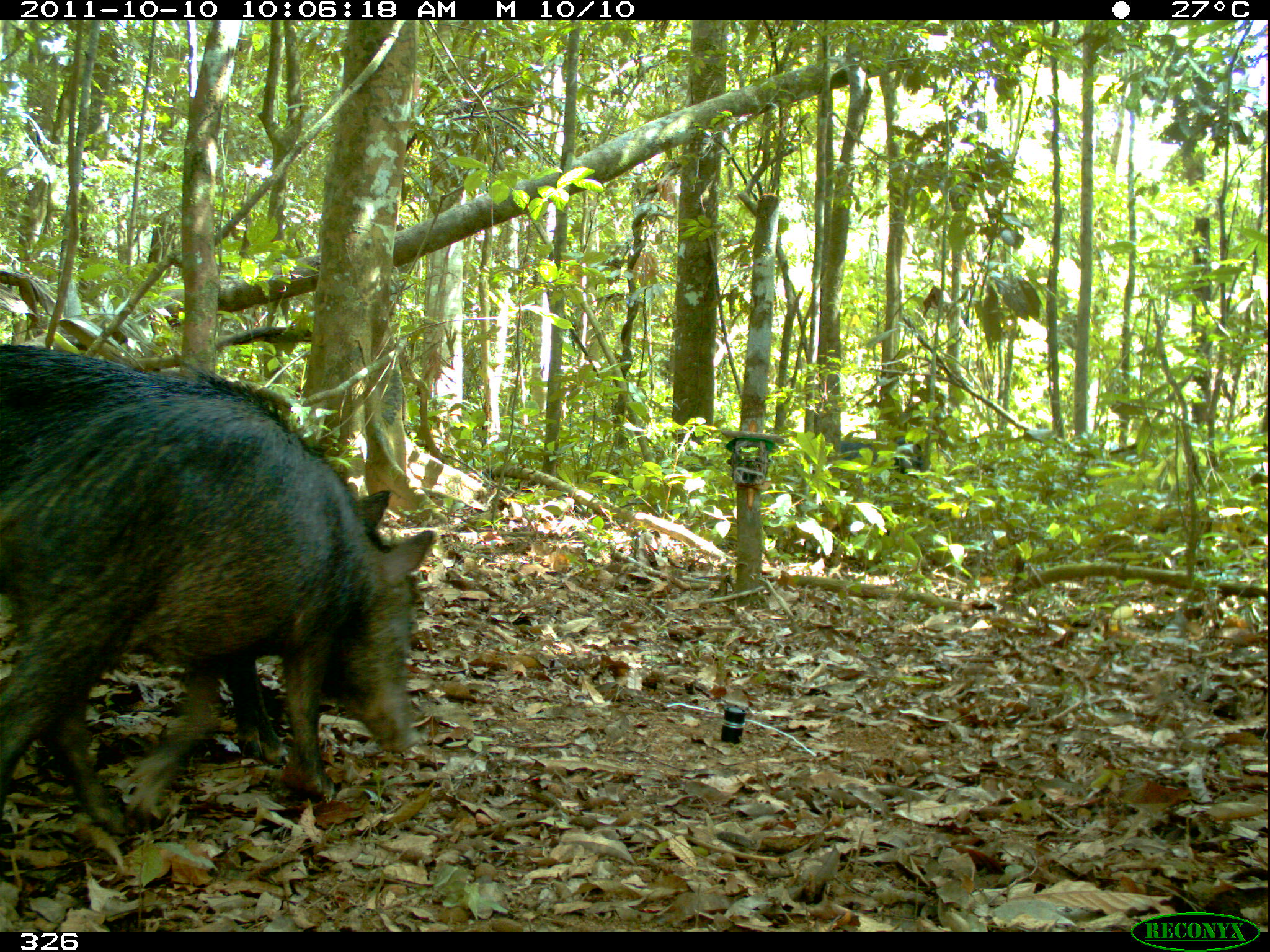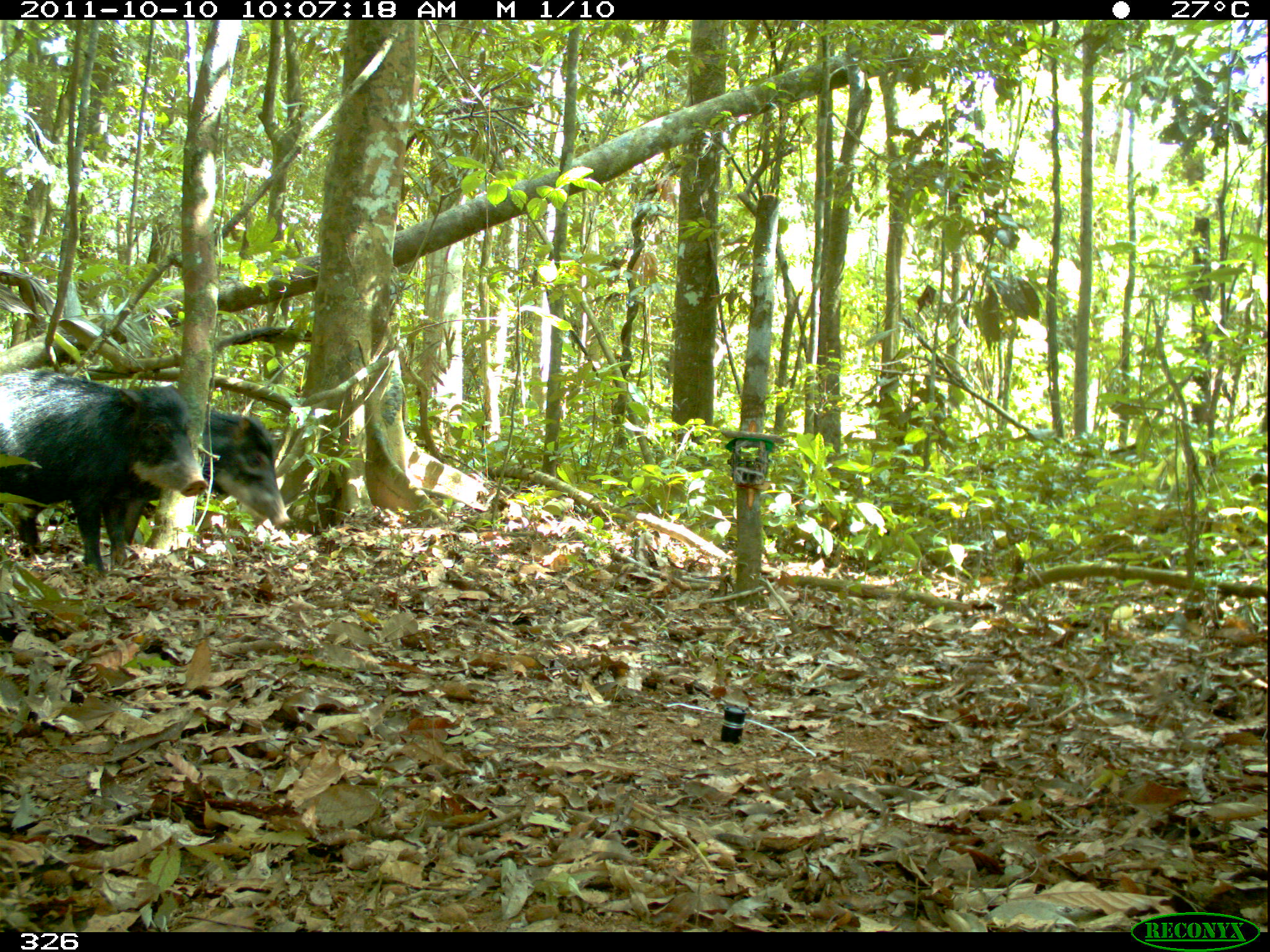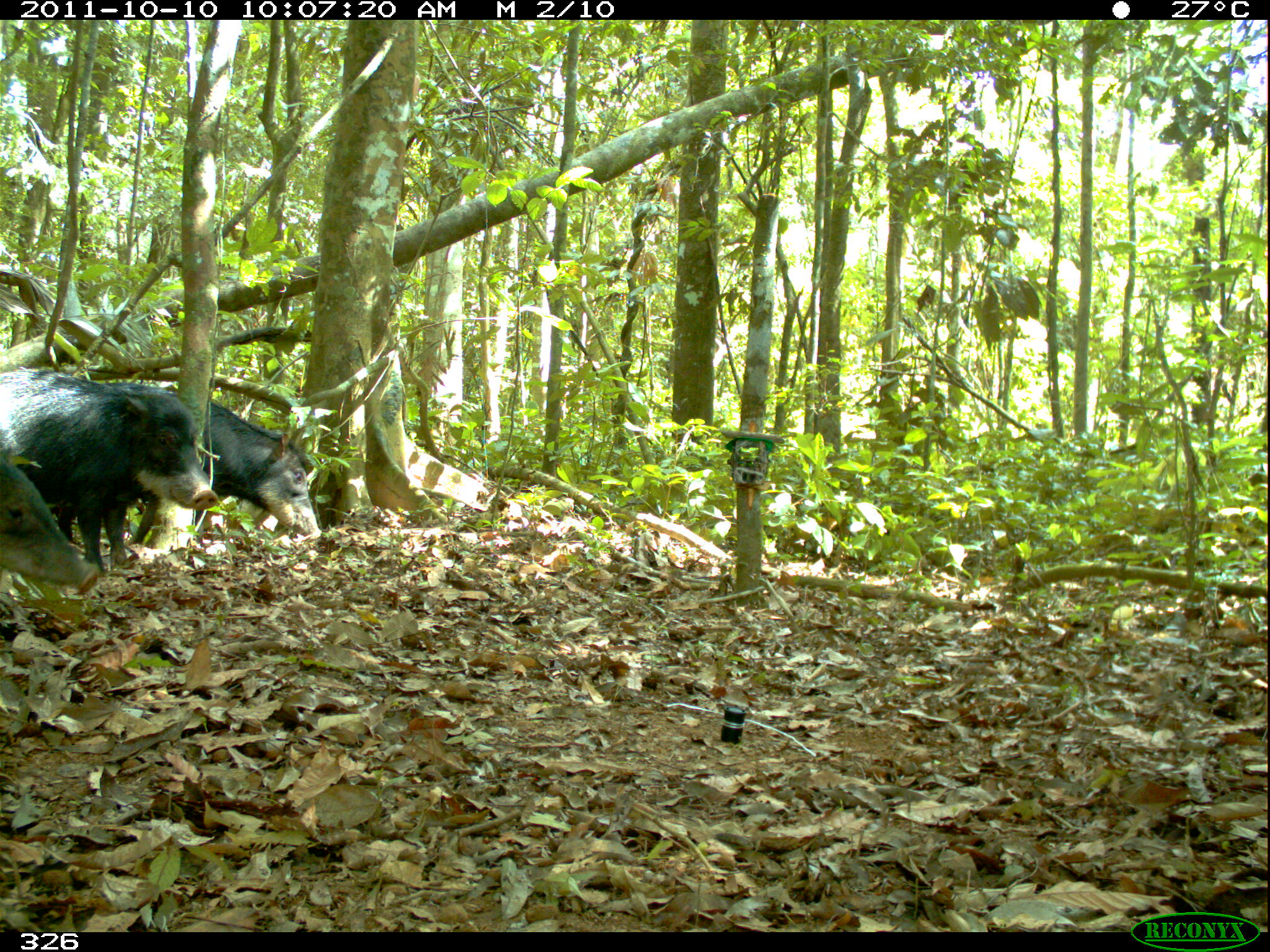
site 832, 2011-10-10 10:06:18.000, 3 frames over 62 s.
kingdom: Animalia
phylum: Chordata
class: Mammalia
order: Artiodactyla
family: Tayassuidae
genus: Tayassu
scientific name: Tayassu pecari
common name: white-lipped peccary